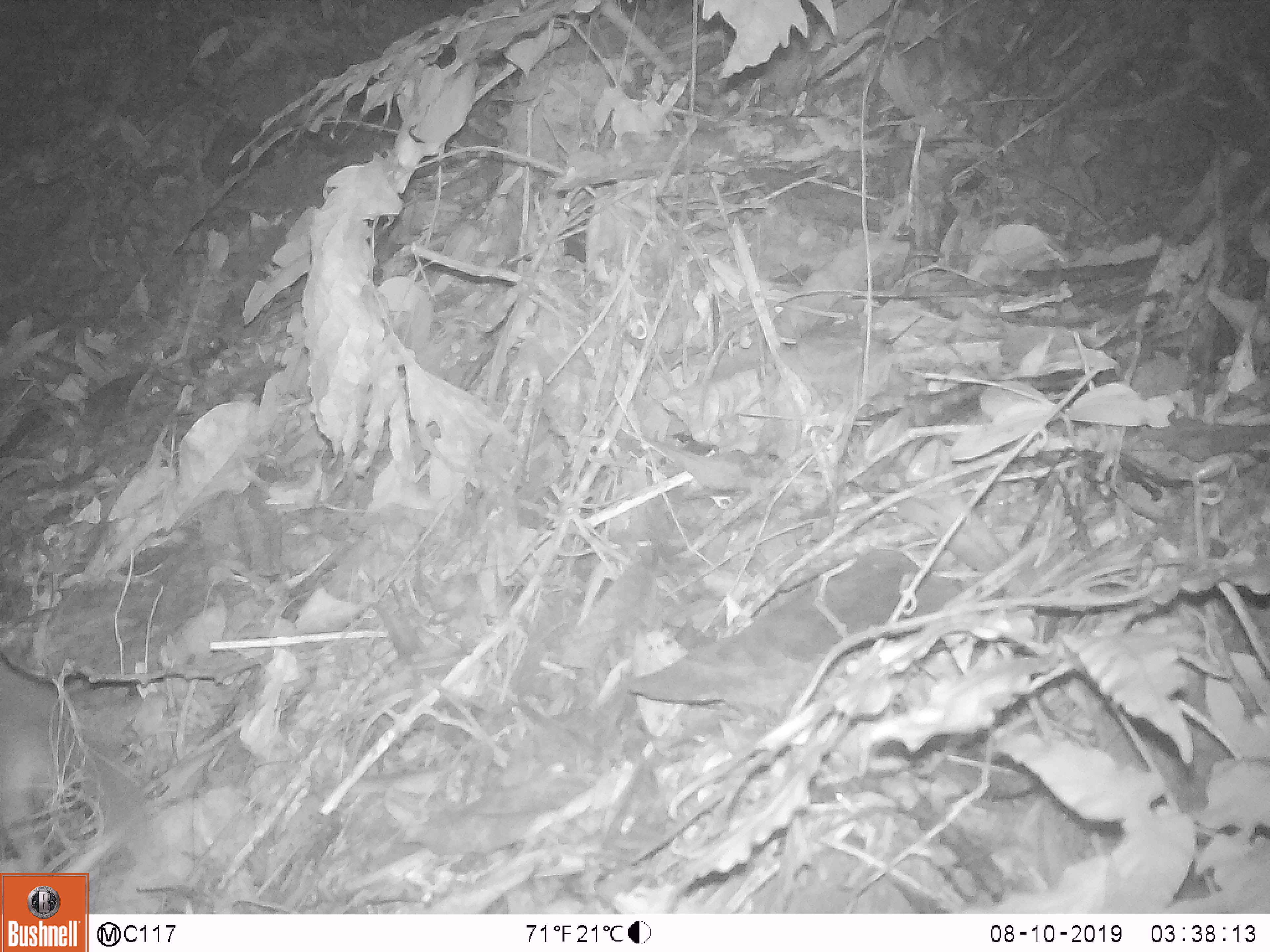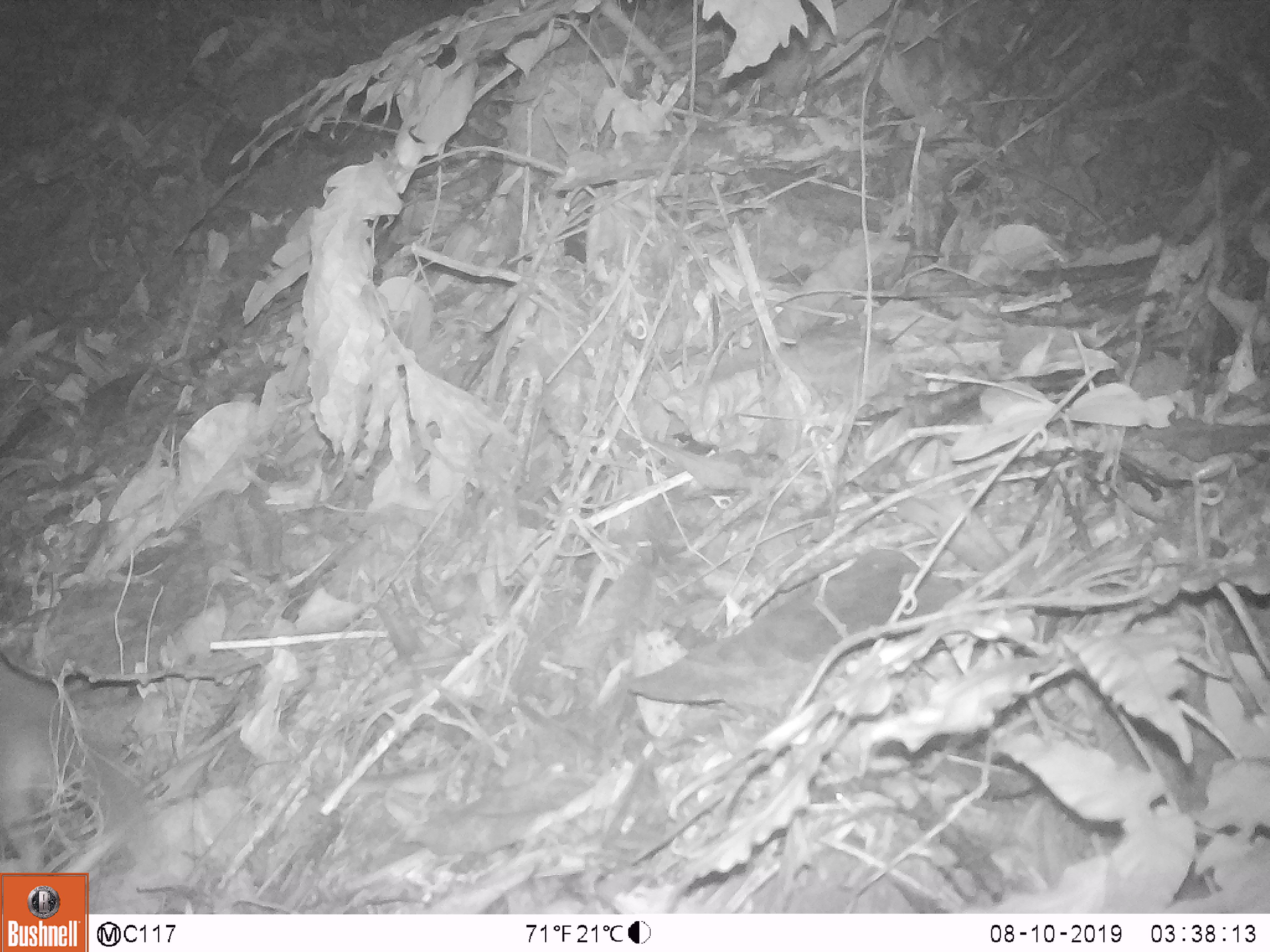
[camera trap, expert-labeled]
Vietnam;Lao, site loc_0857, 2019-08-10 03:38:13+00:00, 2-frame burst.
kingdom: Animalia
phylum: Chordata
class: Mammalia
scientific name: Mammalia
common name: mammal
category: unidentified small mammal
Unidentified small mammal (mammal) (Mammalia). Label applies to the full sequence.